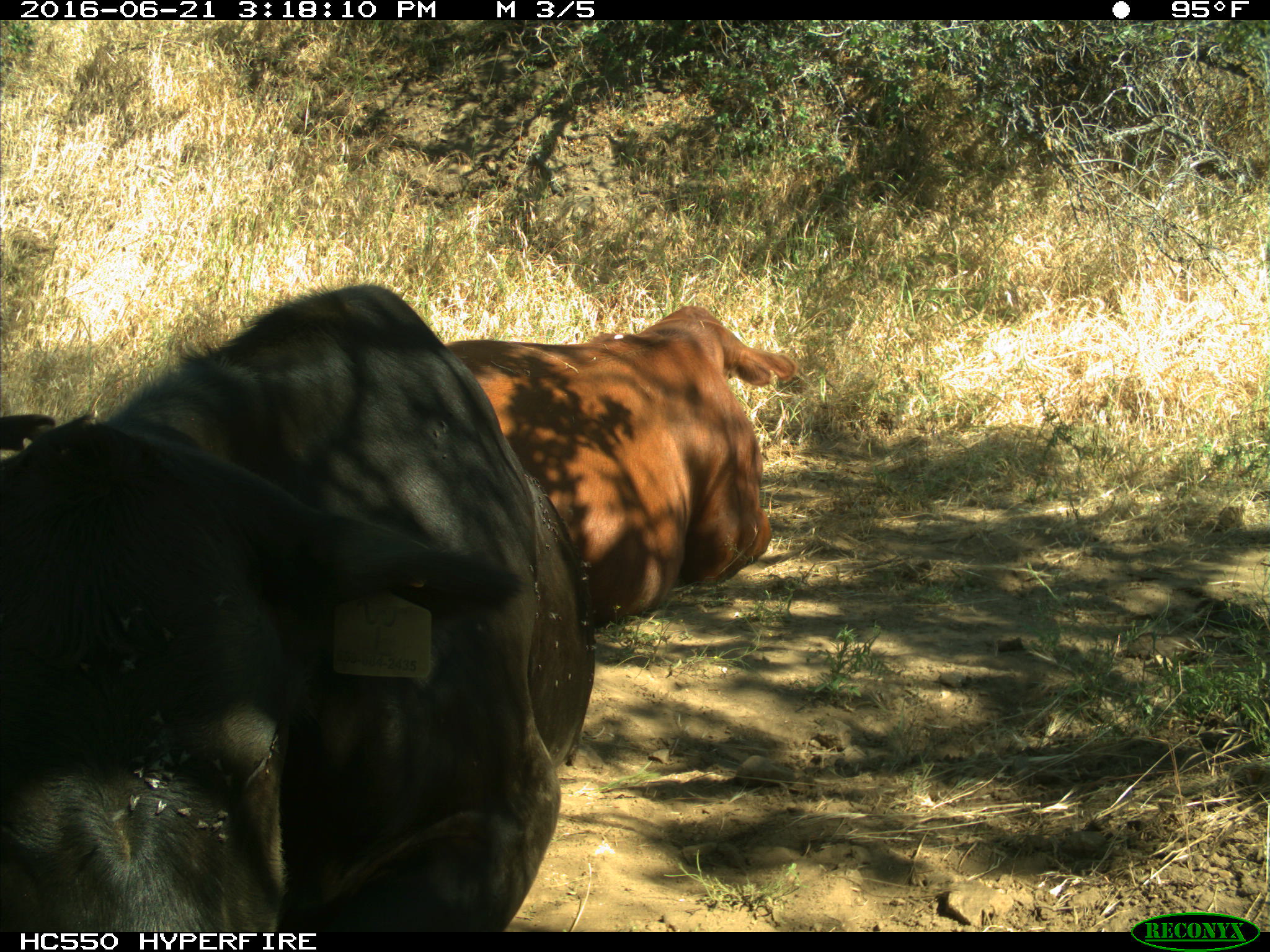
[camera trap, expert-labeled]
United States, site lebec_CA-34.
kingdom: Animalia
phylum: Chordata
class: Mammalia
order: Artiodactyla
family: Bovidae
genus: Bos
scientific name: Bos taurus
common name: domestic cow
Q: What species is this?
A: Bos taurus (domestic cow).